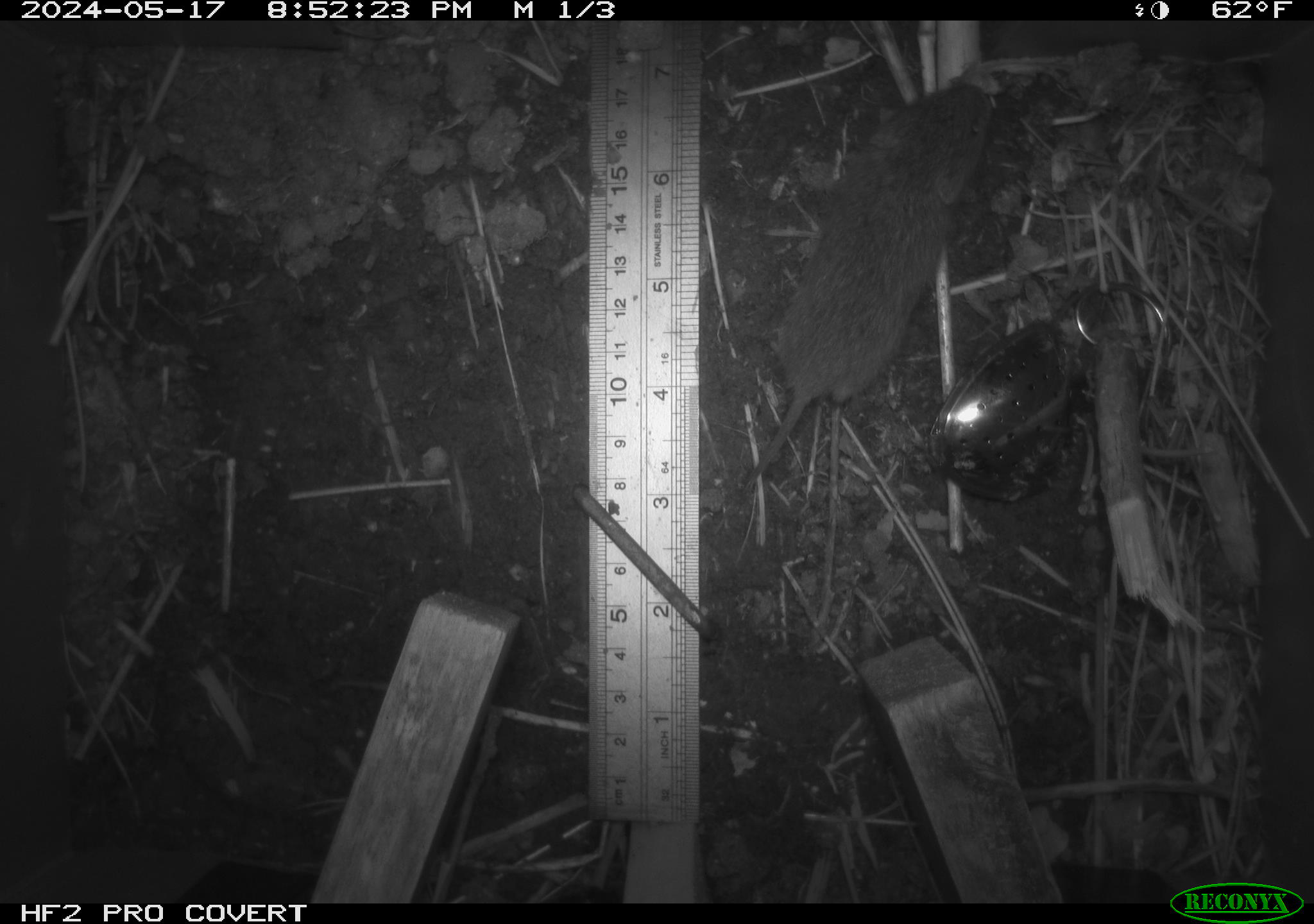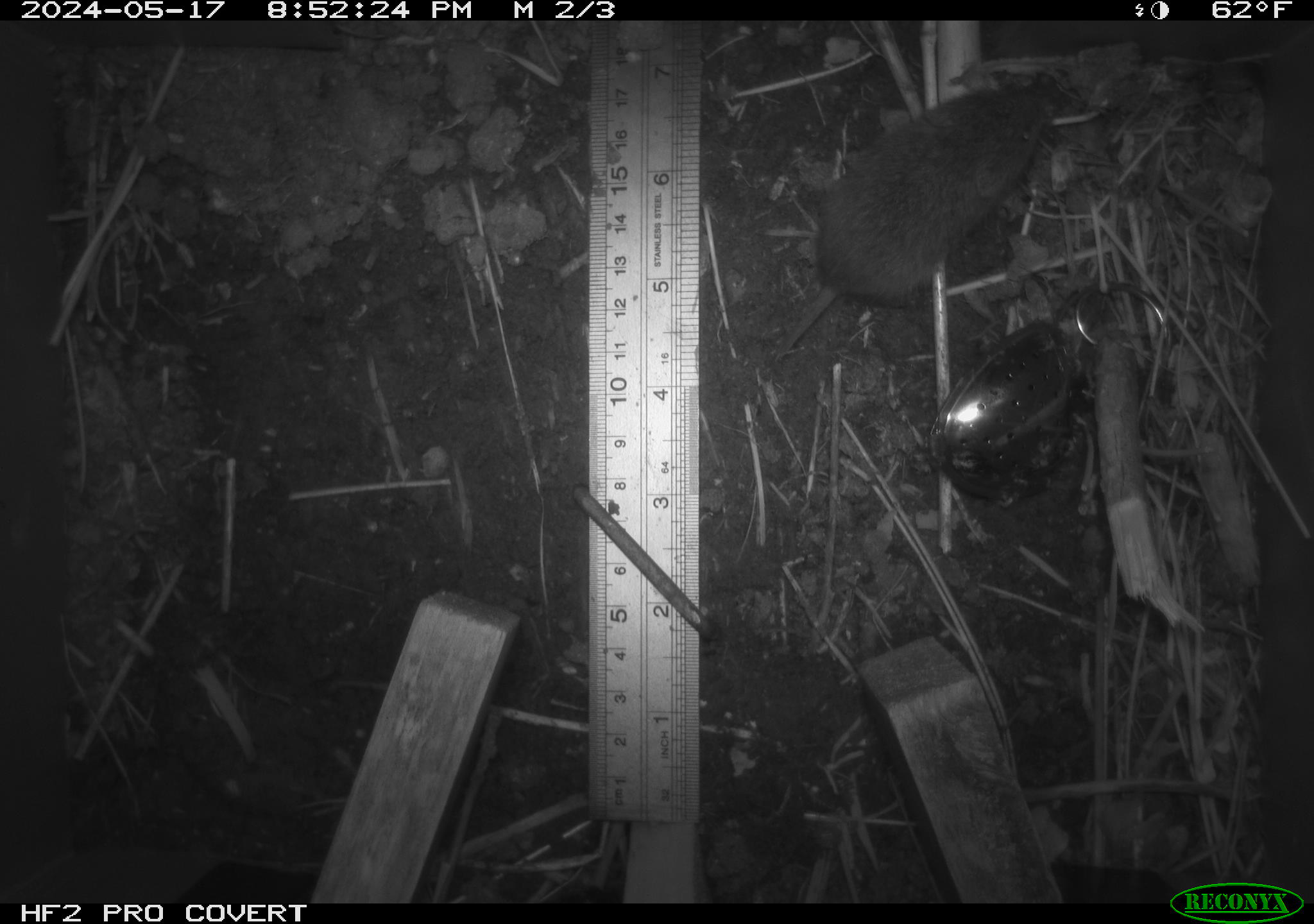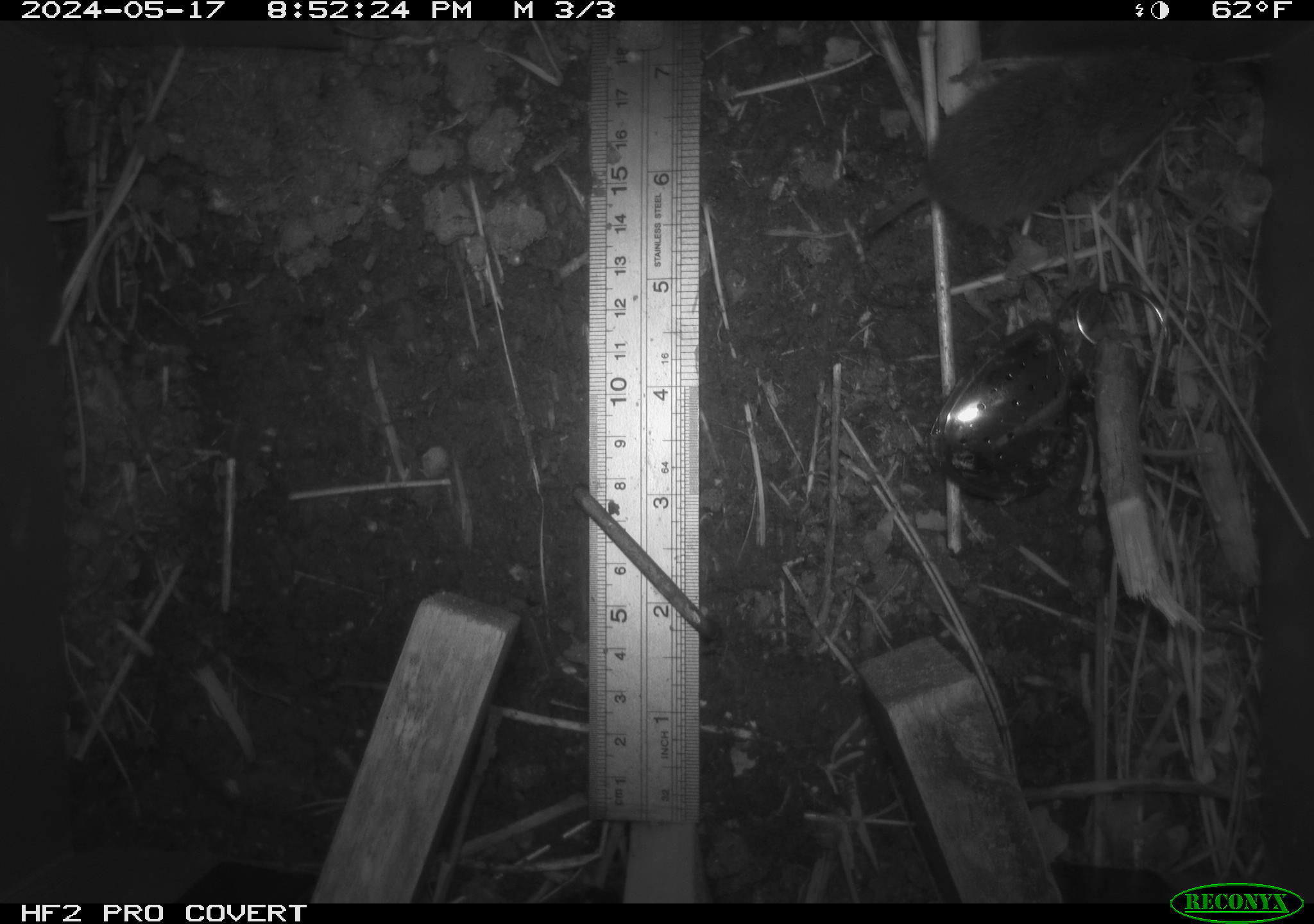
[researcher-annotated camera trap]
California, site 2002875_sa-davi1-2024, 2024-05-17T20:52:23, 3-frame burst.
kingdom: Animalia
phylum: Chordata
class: Mammalia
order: Rodentia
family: Cricetidae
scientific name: Arvicolinae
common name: voles, lemmings, and muskrats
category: arvicolinae subfamily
Arvicolinae subfamily (voles, lemmings, and muskrats) (Arvicolinae).